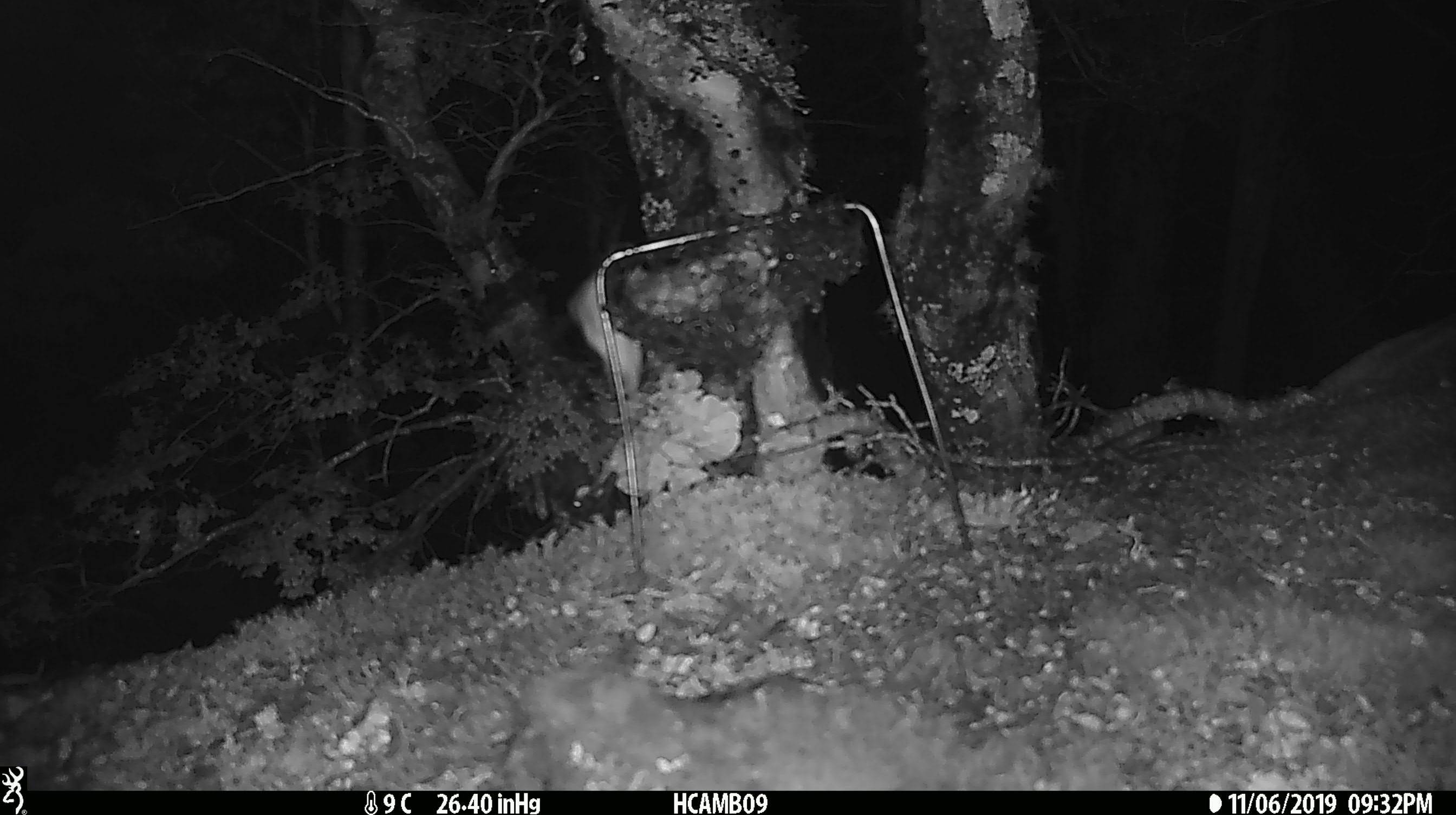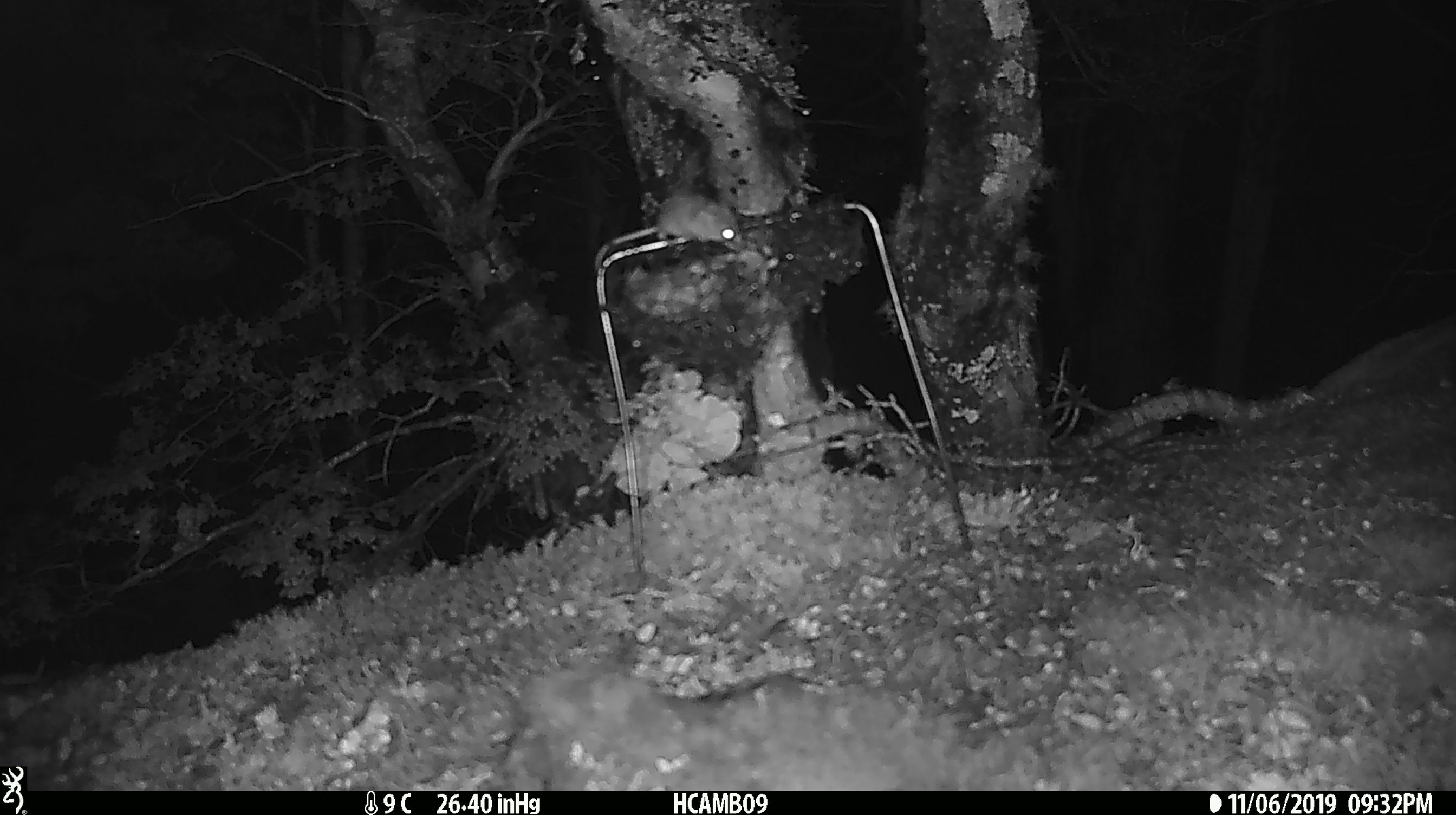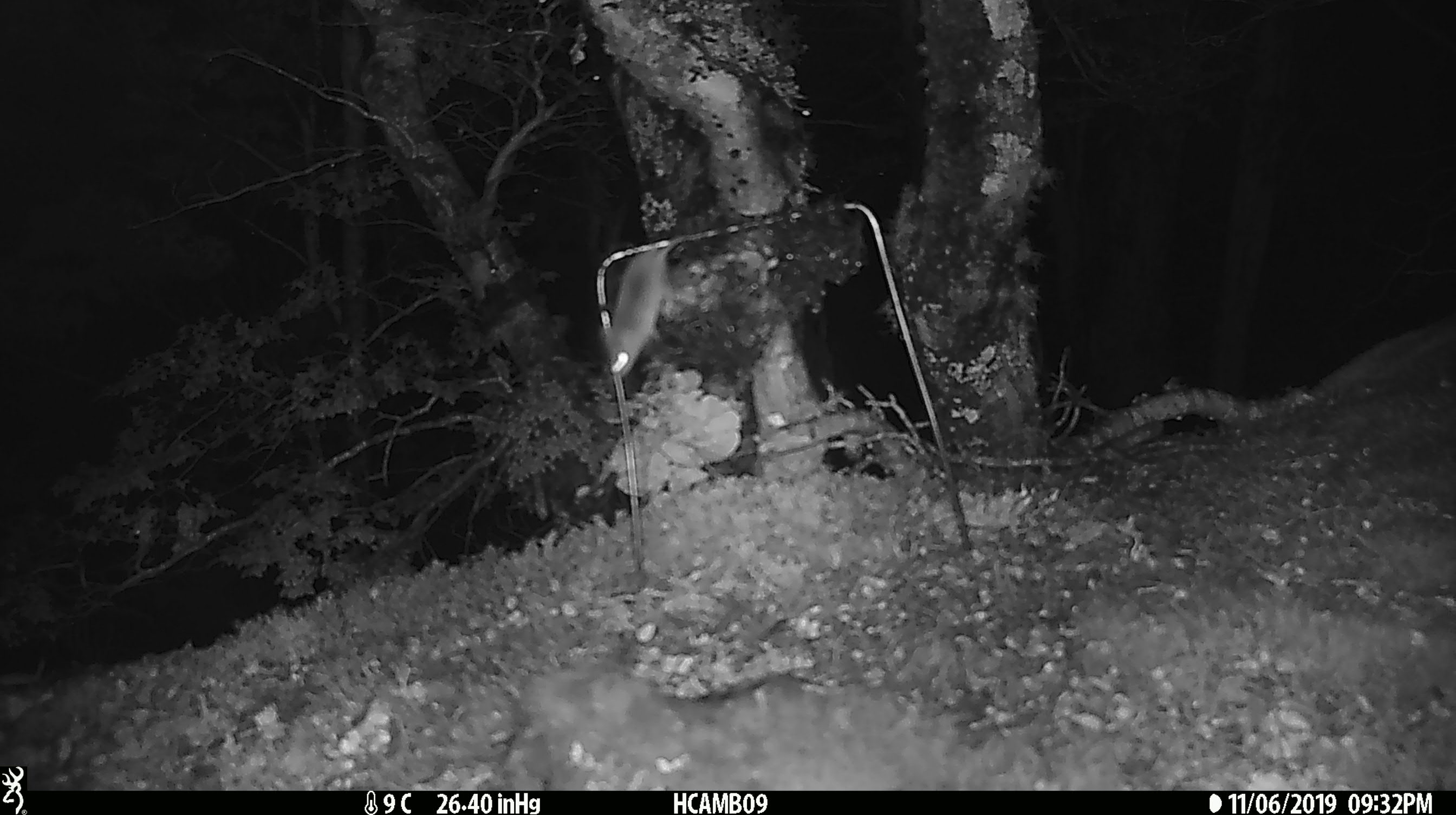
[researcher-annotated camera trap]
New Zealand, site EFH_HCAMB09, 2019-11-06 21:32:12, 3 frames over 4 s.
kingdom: Animalia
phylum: Chordata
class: Mammalia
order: Rodentia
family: Muridae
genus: Mus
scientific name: Mus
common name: mouse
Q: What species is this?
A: Mouse (Mus).